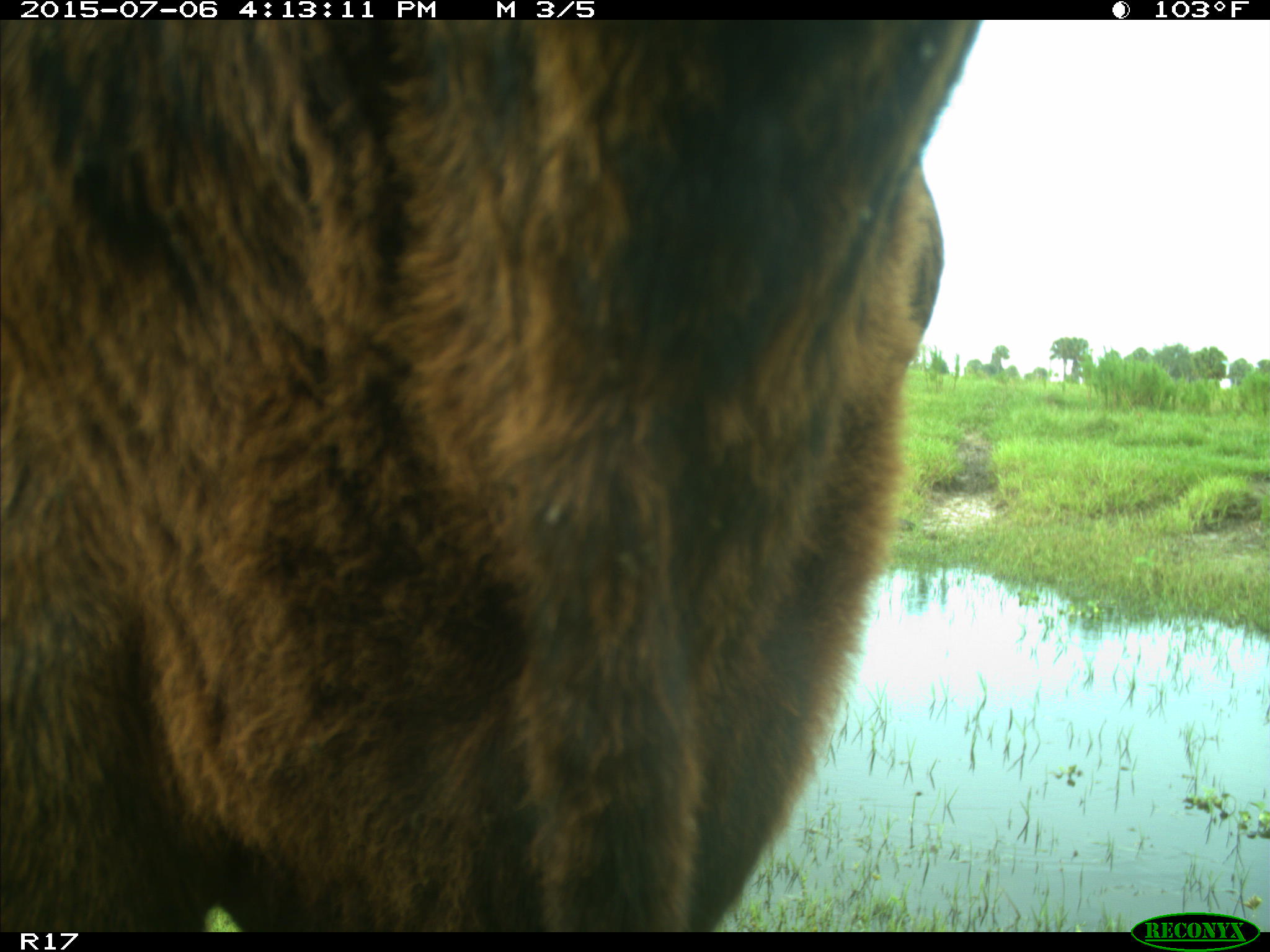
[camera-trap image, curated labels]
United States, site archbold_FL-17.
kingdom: Animalia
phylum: Chordata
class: Mammalia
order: Artiodactyla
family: Bovidae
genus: Bos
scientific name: Bos taurus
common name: domestic cow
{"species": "Bos taurus (domestic cow)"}